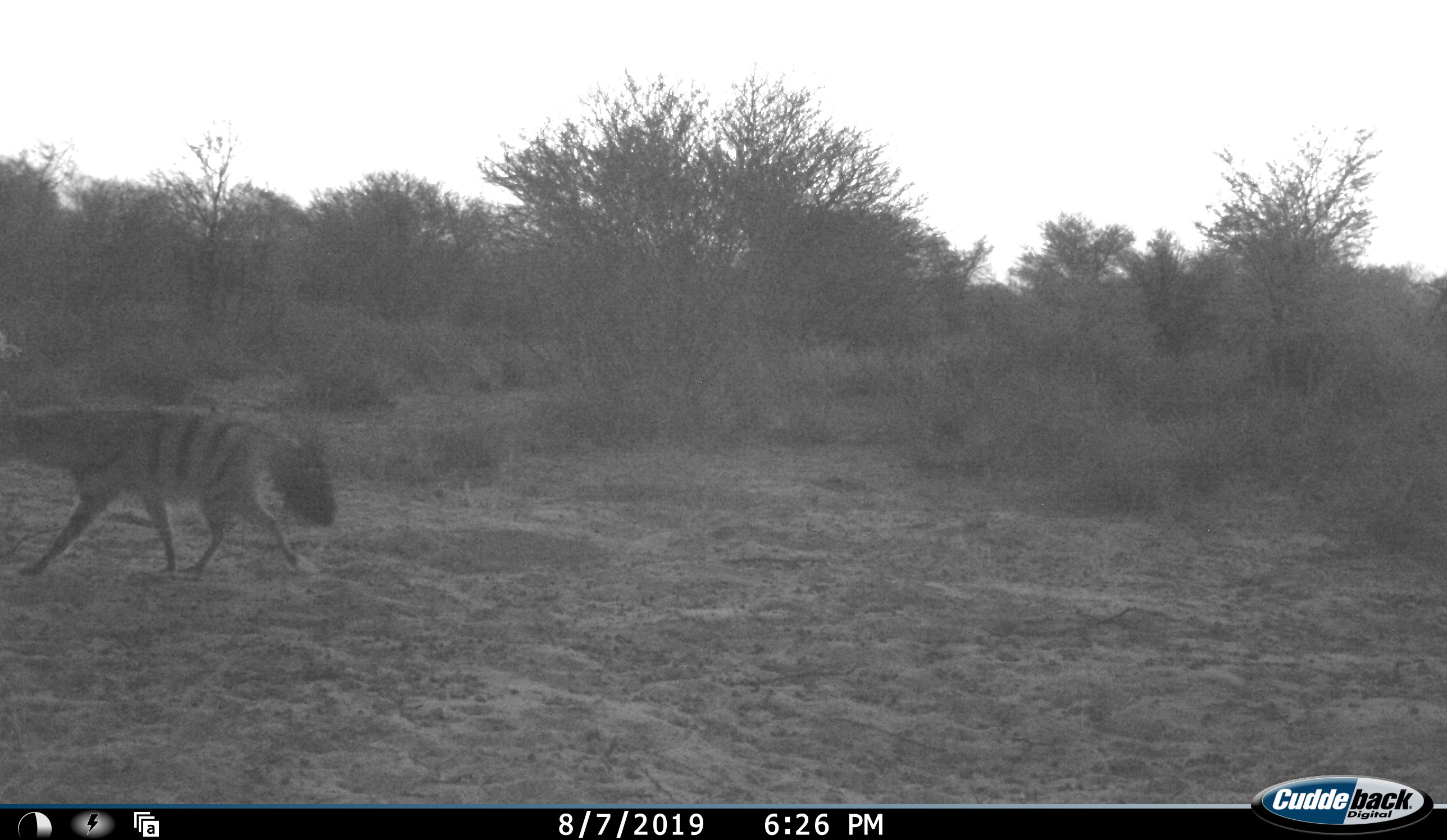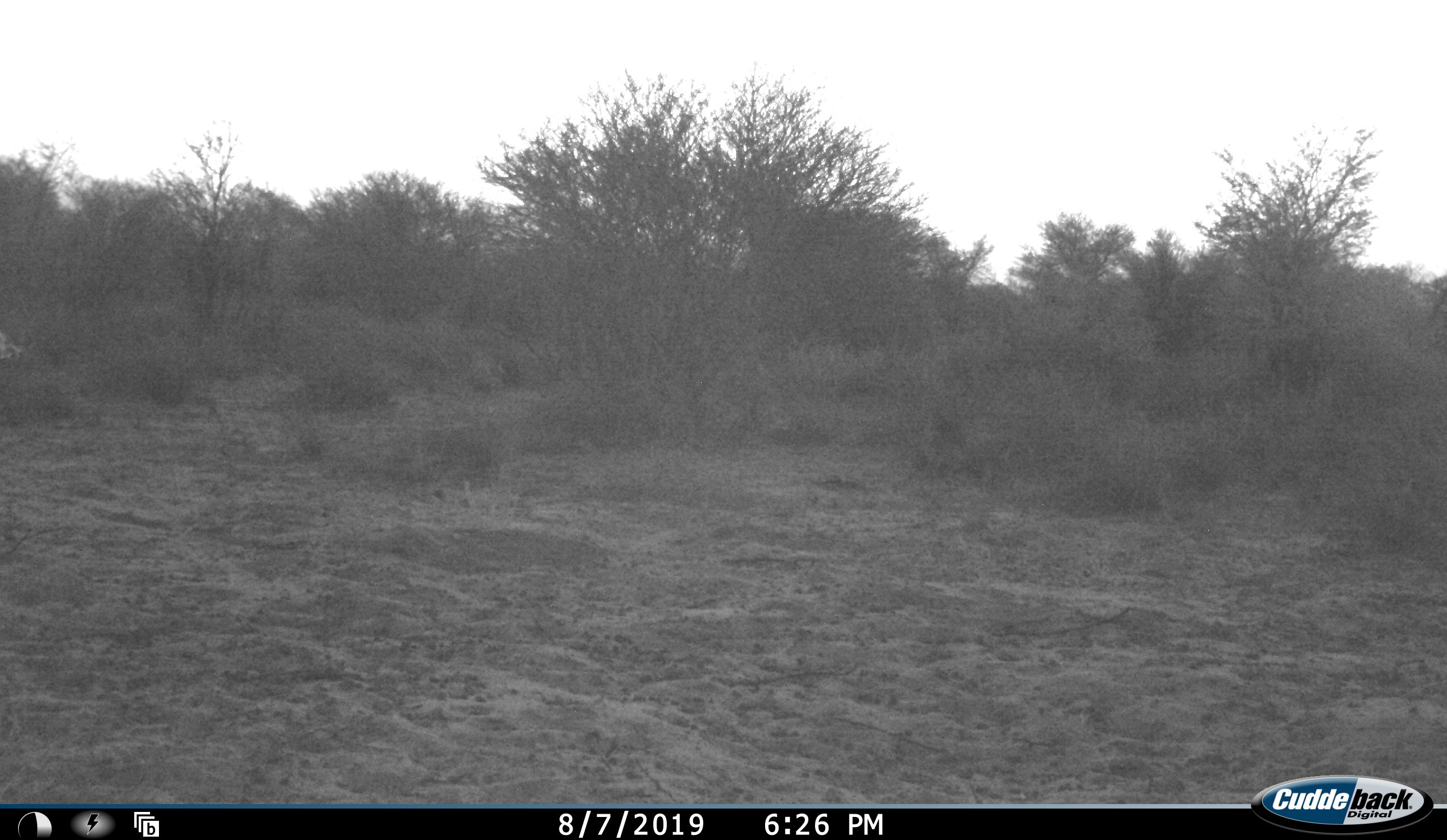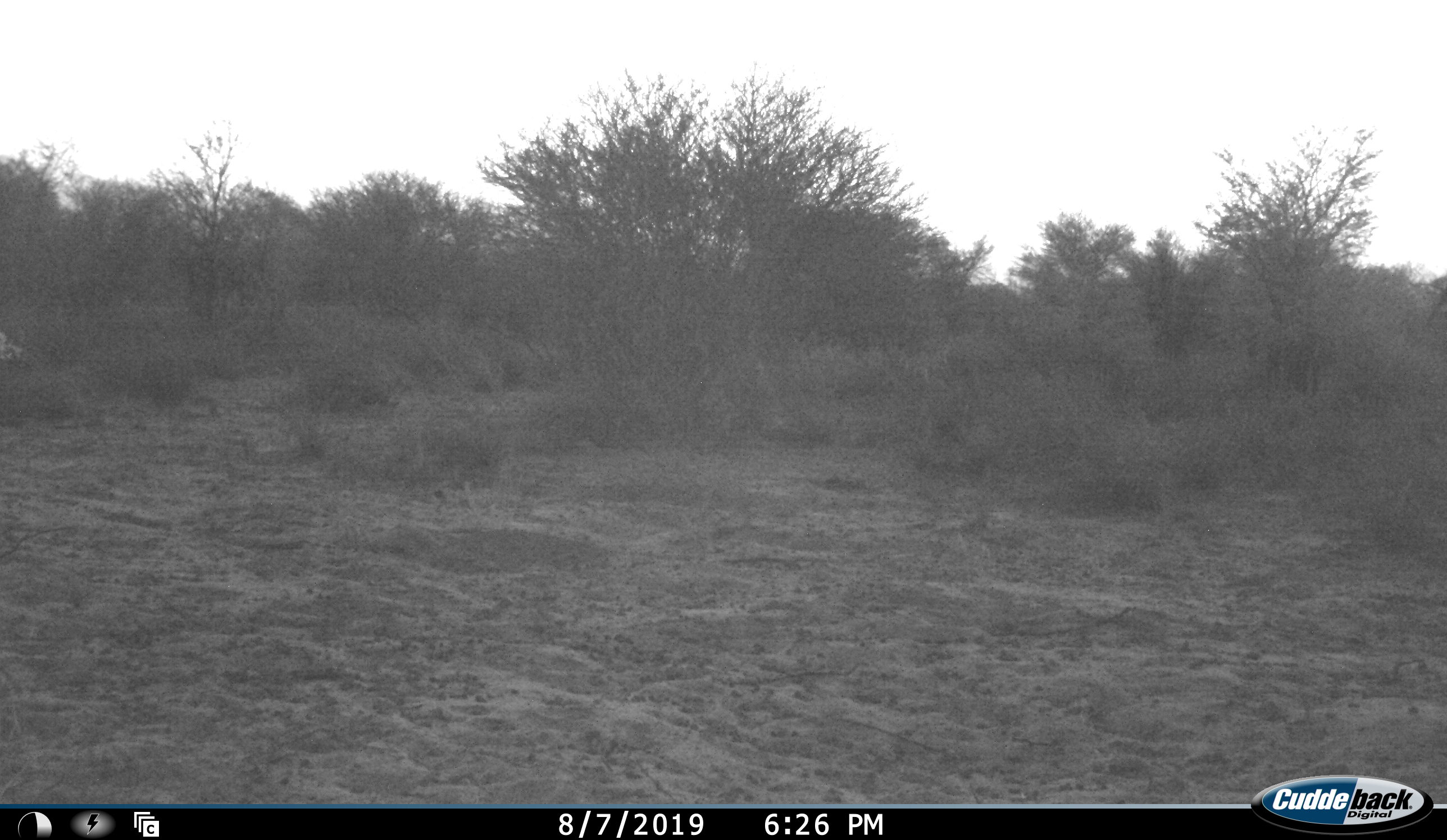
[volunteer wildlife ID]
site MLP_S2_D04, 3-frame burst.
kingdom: Animalia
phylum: Chordata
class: Mammalia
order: Carnivora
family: Hyaenidae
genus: Proteles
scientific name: Proteles cristatus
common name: aardwolf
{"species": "aardwolf (Proteles cristatus)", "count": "1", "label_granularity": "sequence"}